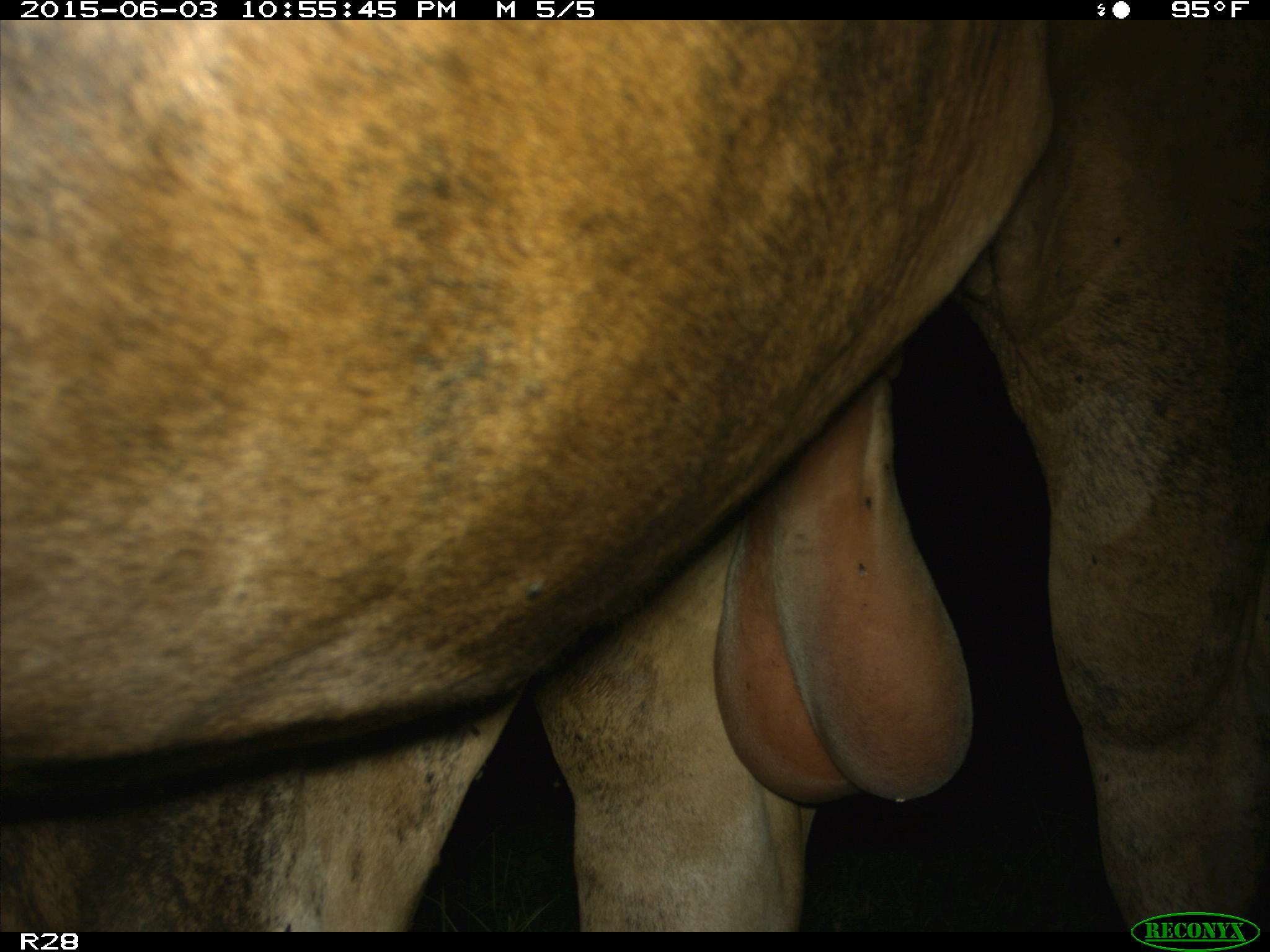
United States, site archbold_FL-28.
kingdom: Animalia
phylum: Chordata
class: Mammalia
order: Artiodactyla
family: Bovidae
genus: Bos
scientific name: Bos taurus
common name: domestic cow